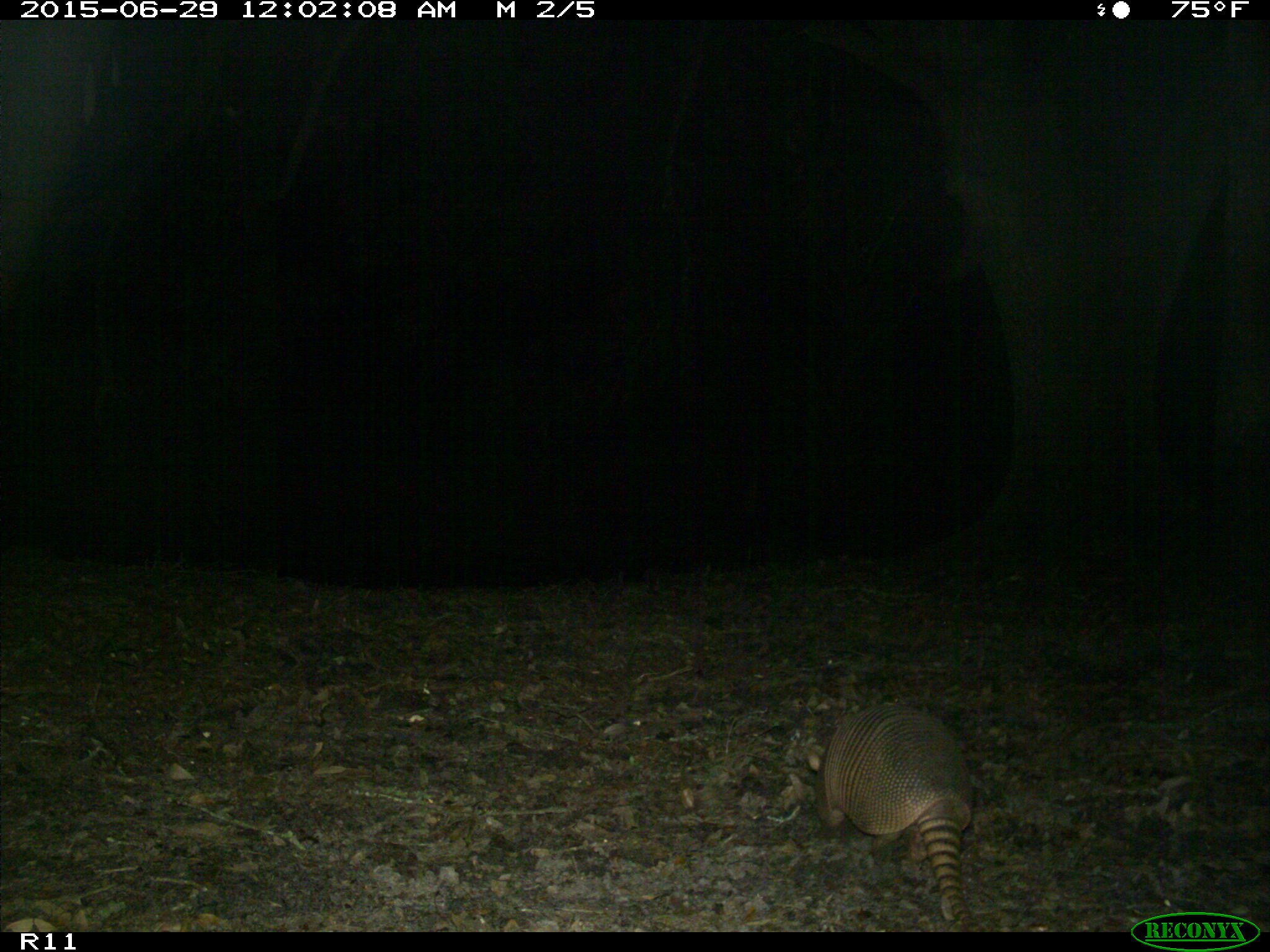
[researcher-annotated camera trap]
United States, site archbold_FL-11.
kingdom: Animalia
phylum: Chordata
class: Mammalia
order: Cingulata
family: Dasypodidae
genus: Dasypus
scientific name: Dasypus novemcinctus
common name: nine-banded armadillo